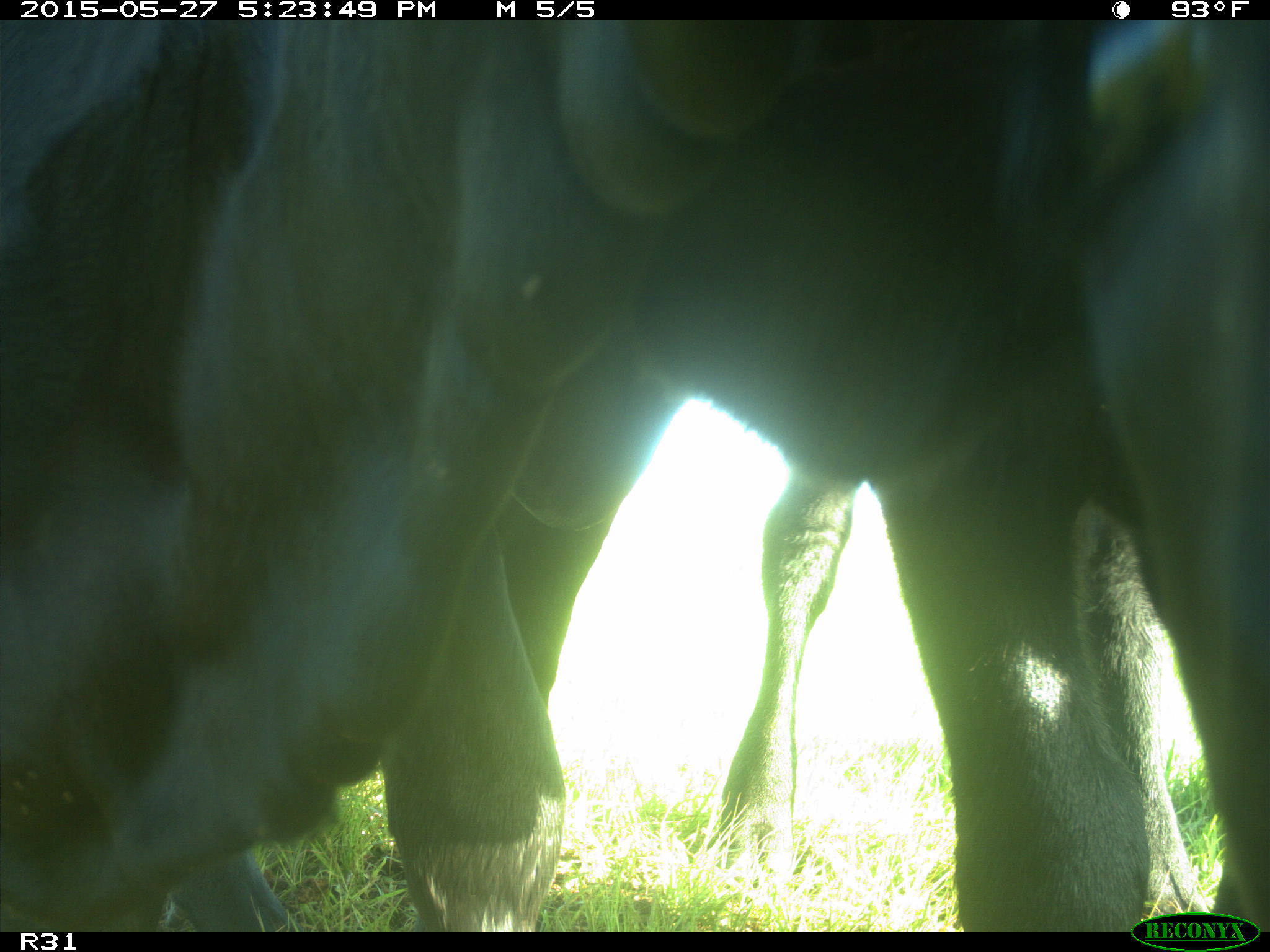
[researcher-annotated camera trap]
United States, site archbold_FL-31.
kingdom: Animalia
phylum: Chordata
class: Mammalia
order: Artiodactyla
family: Bovidae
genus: Bos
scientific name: Bos taurus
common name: domestic cow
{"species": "Bos taurus (domestic cow)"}